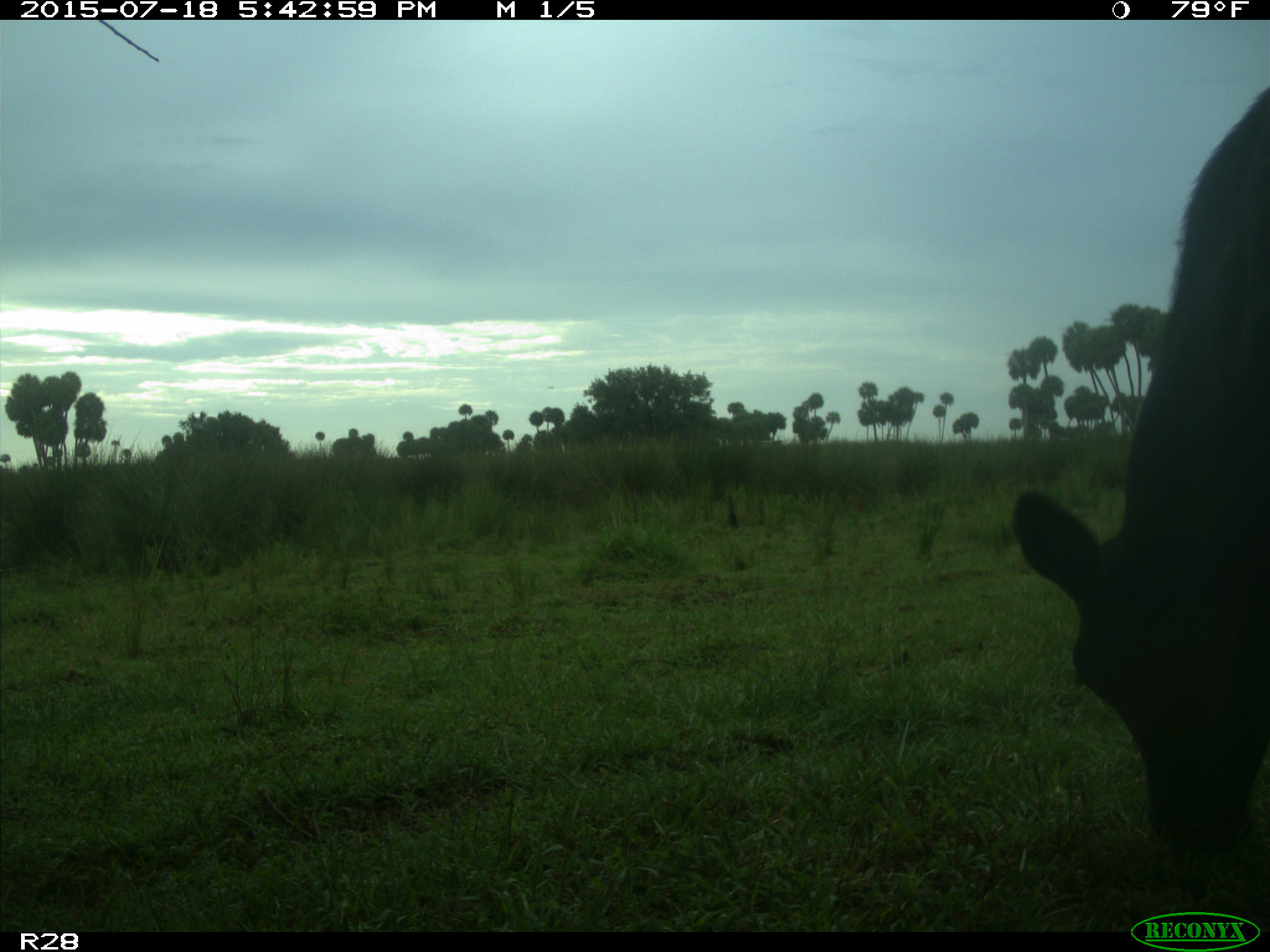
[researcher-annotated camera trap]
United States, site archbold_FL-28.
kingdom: Animalia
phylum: Chordata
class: Mammalia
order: Artiodactyla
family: Bovidae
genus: Bos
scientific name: Bos taurus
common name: domestic cow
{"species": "Bos taurus (domestic cow)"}